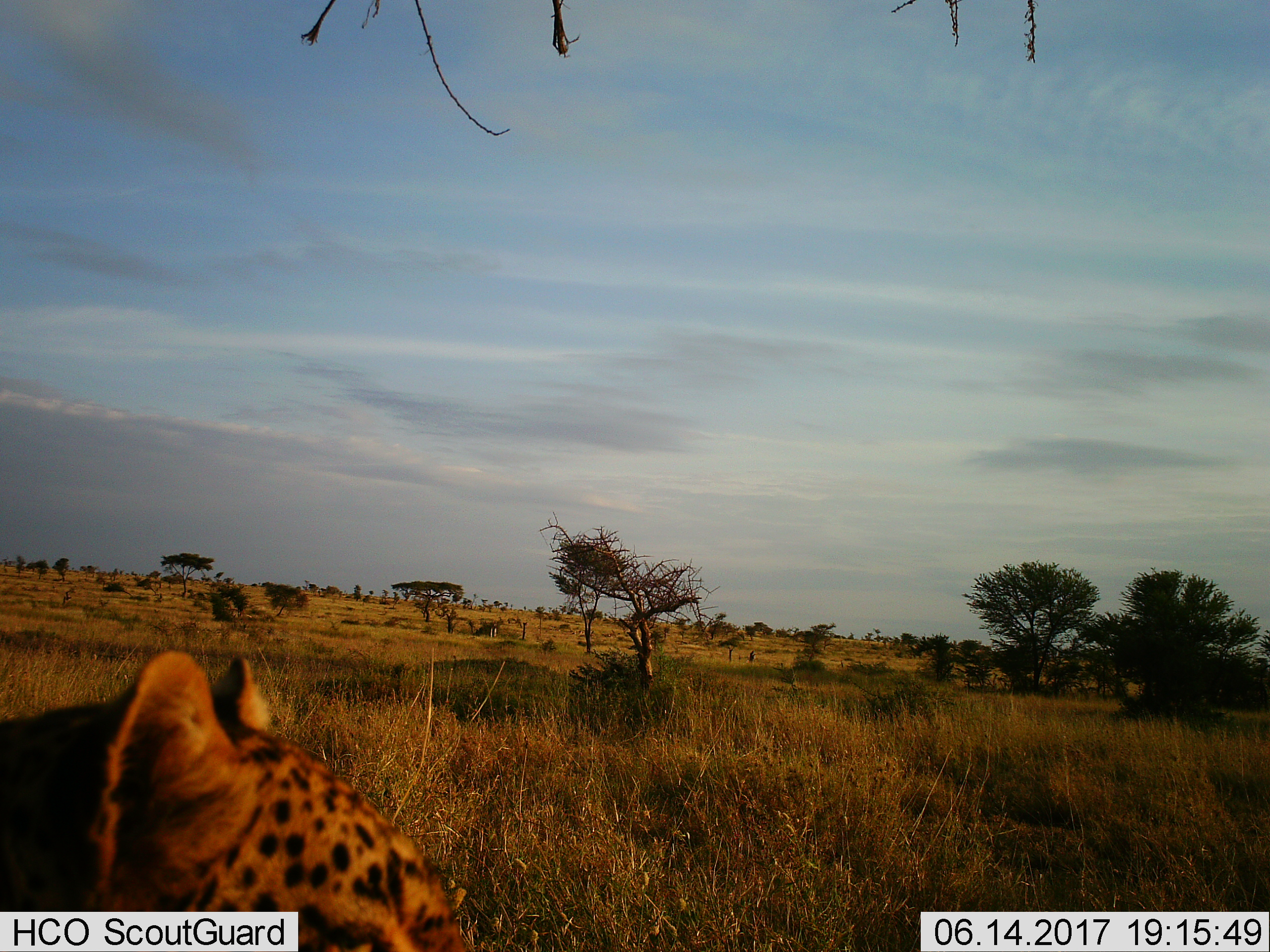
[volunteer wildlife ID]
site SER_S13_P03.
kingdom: Animalia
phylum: Chordata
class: Mammalia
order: Carnivora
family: Felidae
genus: Acinonyx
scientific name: Acinonyx jubatus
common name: cheetah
Cheetah (Acinonyx jubatus), count 1. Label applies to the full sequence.